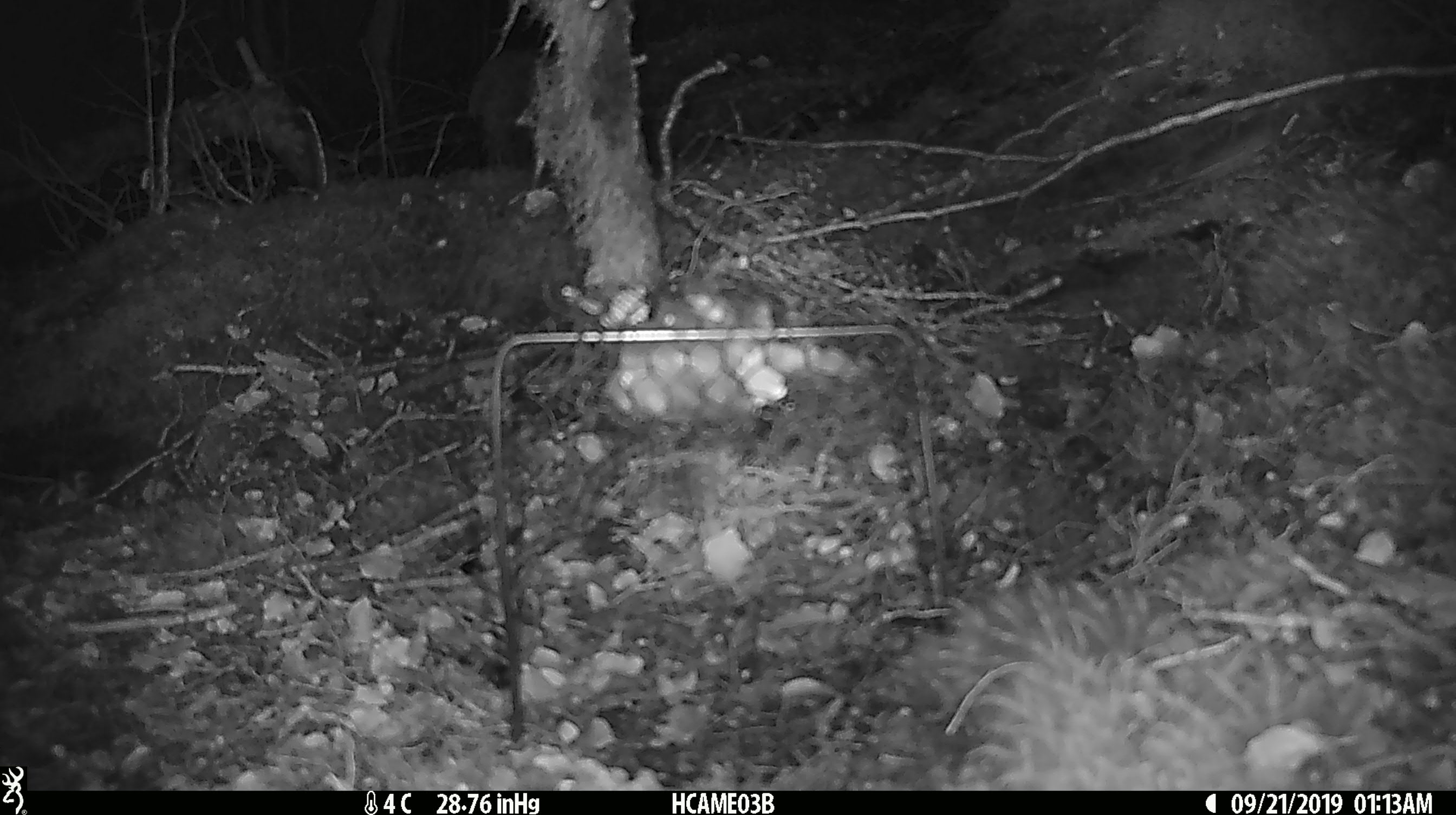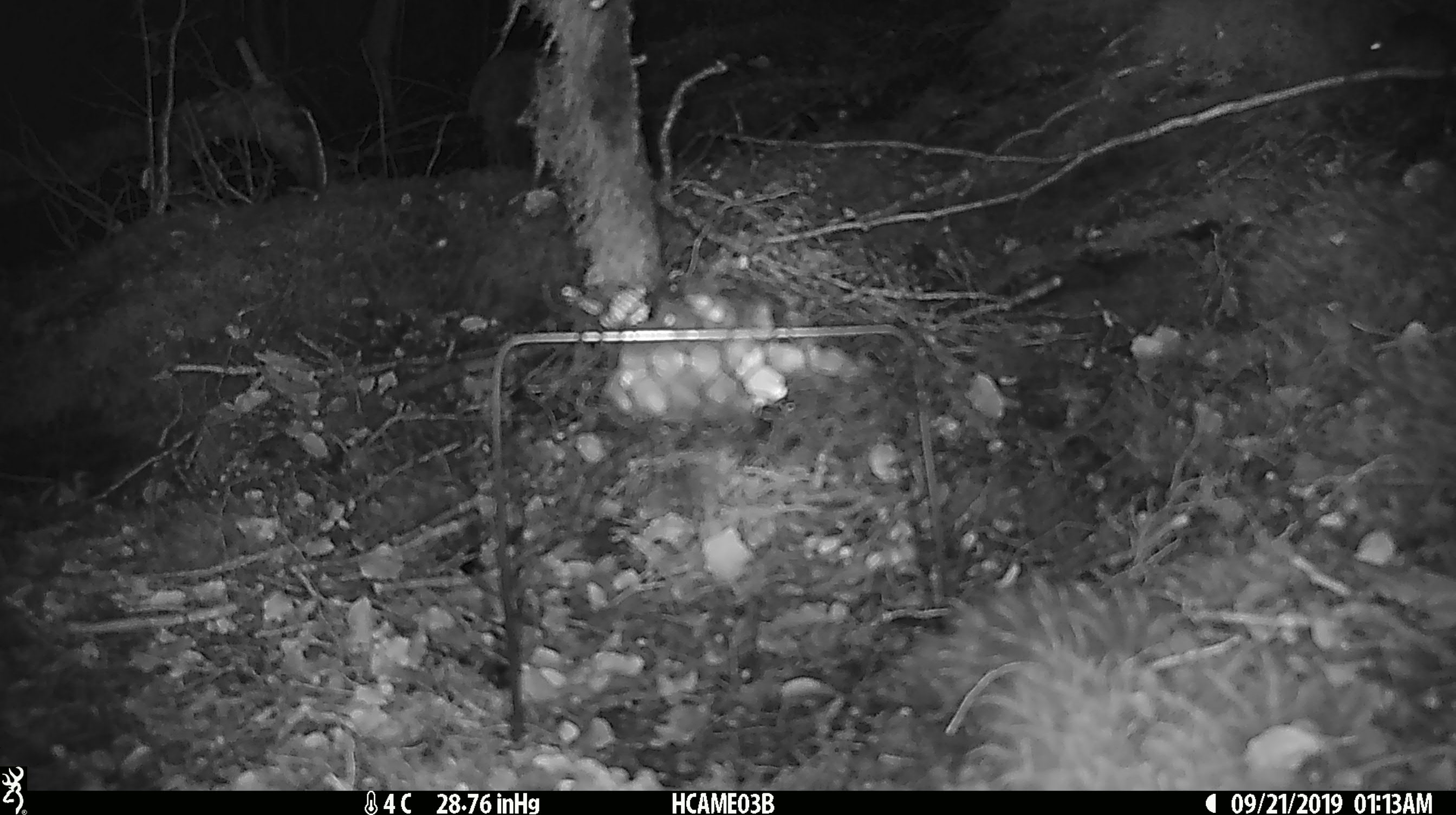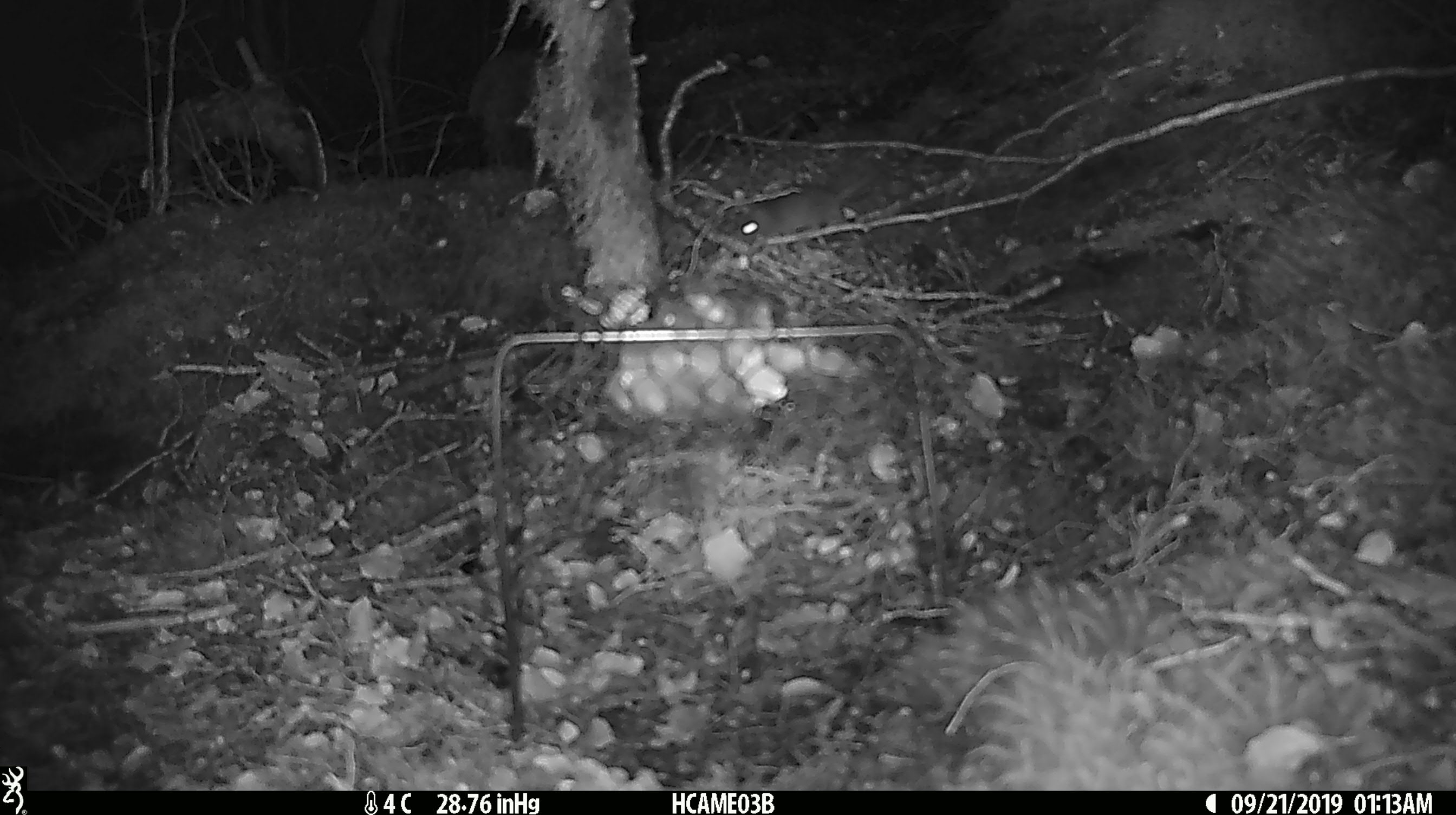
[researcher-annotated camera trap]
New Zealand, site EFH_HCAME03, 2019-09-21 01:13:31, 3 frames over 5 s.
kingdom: Animalia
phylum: Chordata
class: Mammalia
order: Rodentia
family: Muridae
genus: Mus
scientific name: Mus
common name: mouse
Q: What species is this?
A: Mouse (Mus).